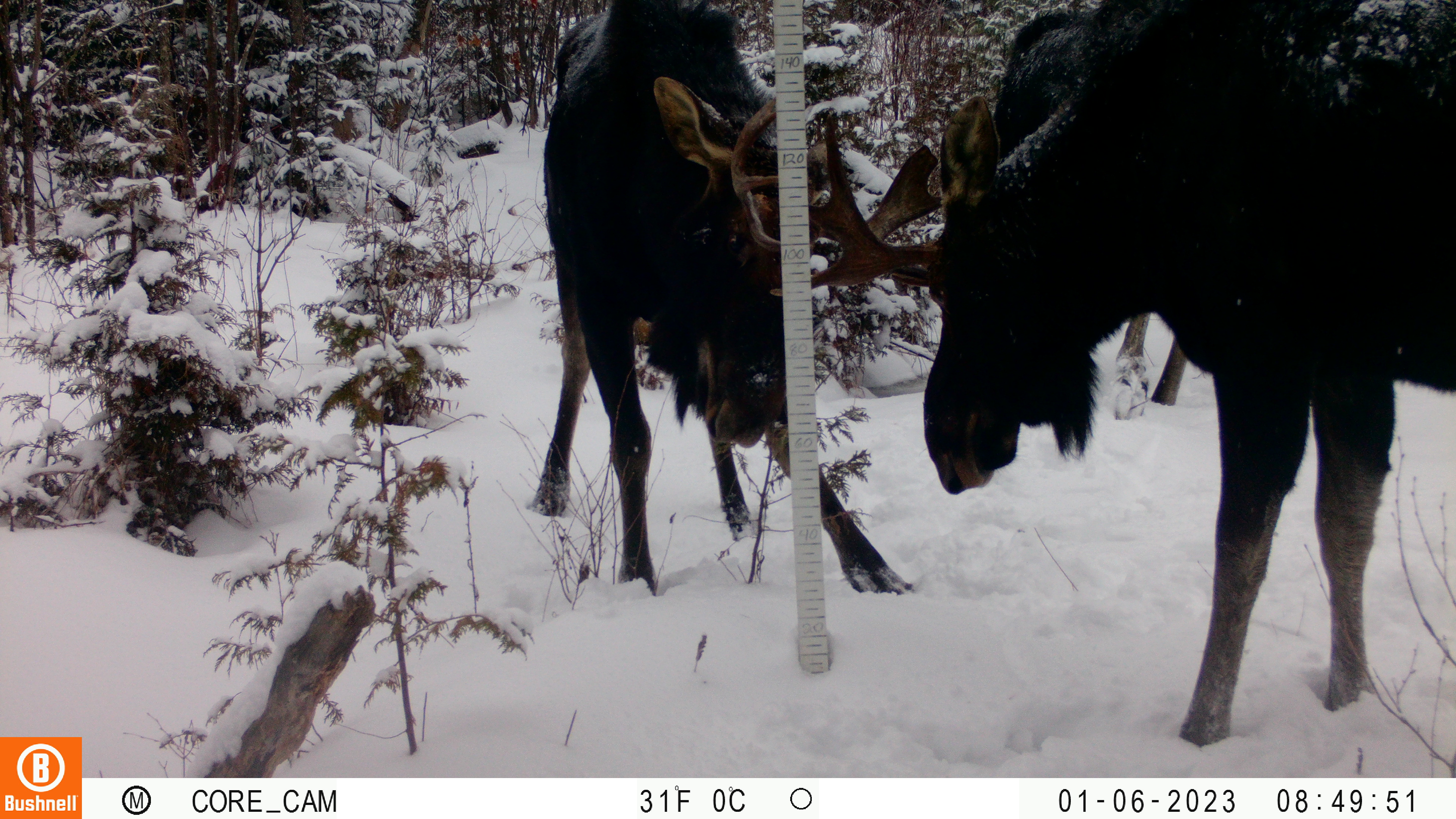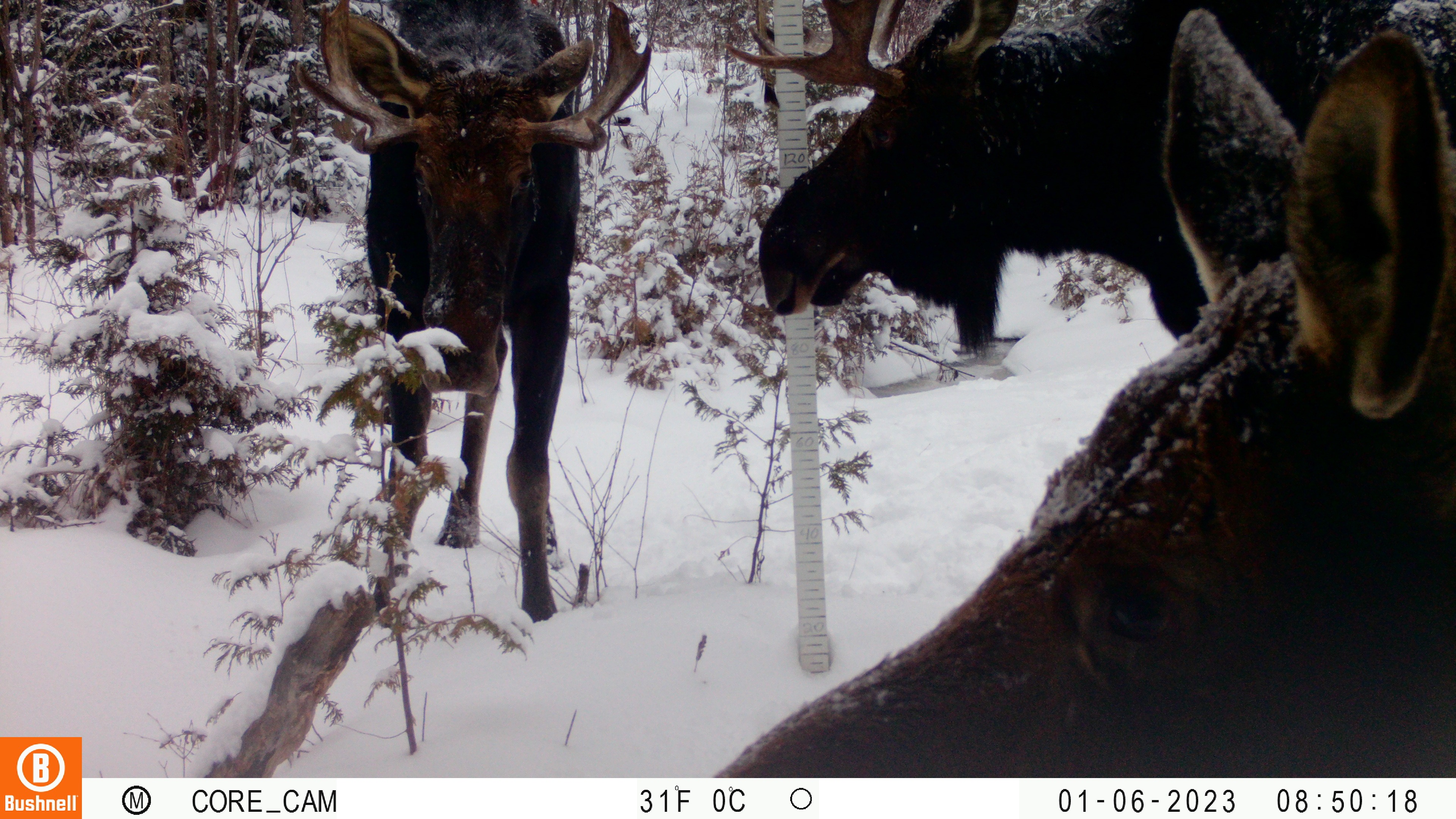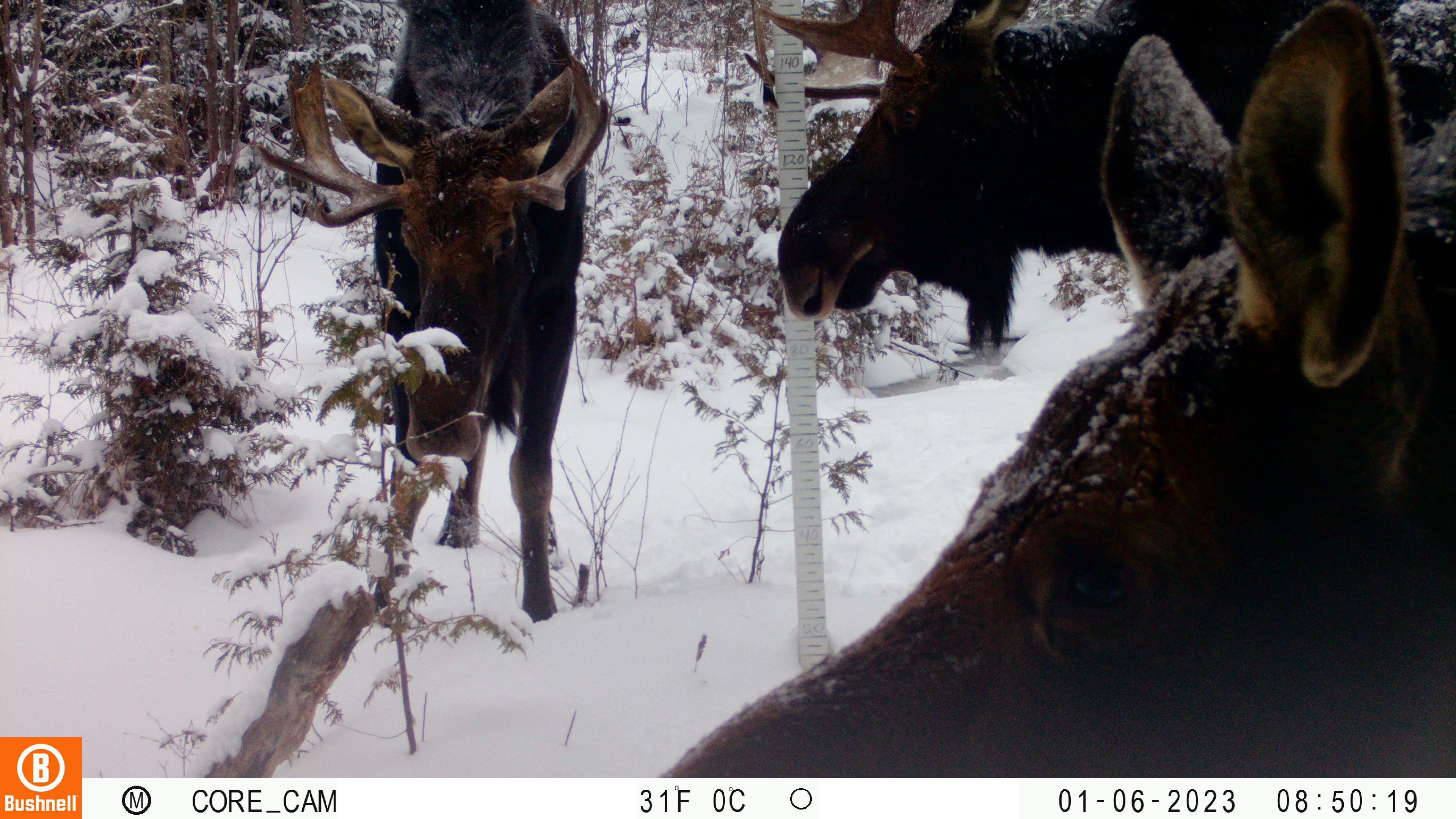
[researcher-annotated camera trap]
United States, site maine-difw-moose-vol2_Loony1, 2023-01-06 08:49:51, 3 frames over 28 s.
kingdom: Animalia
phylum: Chordata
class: Mammalia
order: Artiodactyla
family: Cervidae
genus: Alces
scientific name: Alces alces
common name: moose